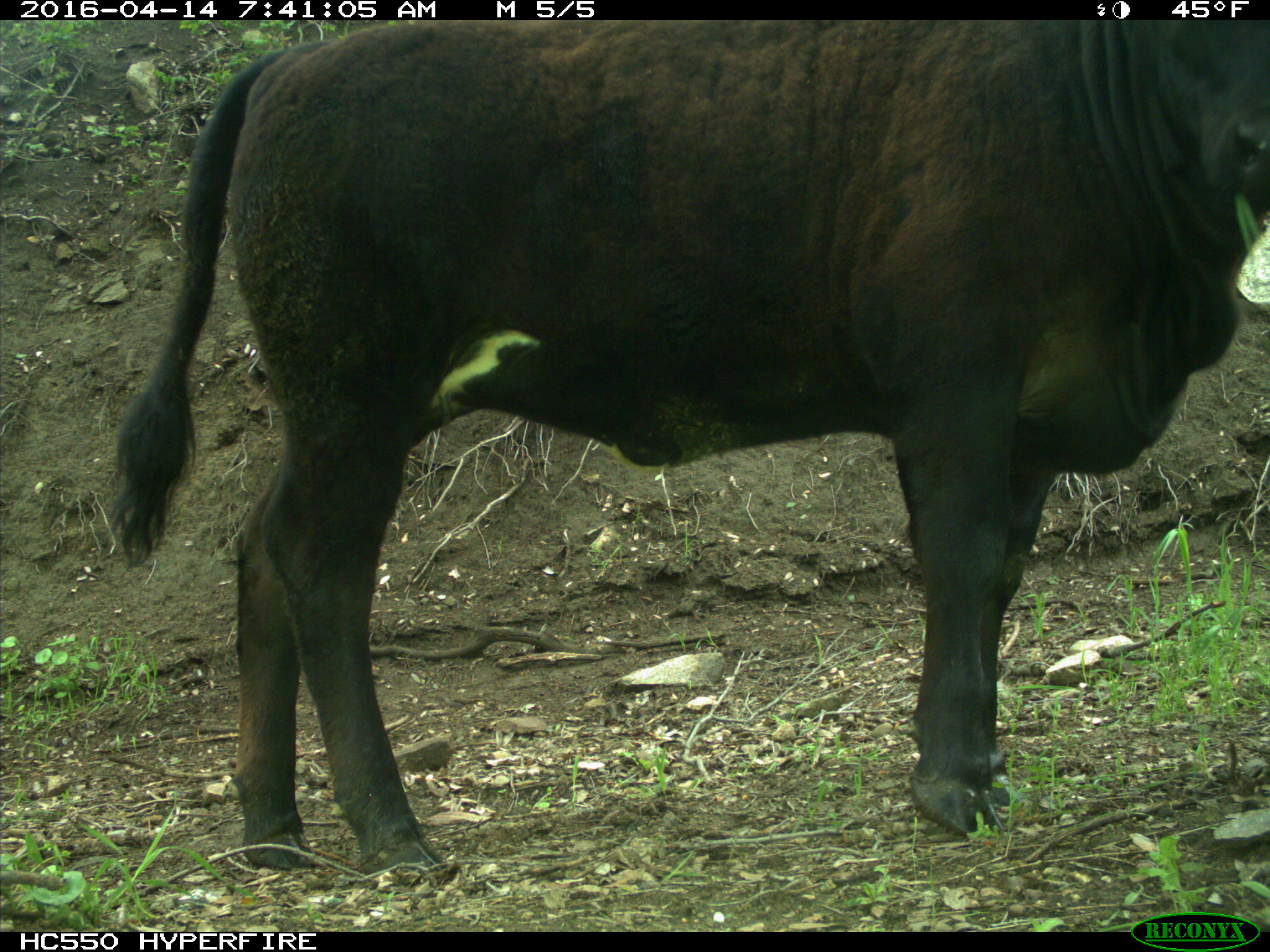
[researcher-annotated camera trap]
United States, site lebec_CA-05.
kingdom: Animalia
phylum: Chordata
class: Mammalia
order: Artiodactyla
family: Bovidae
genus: Bos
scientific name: Bos taurus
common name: domestic cow